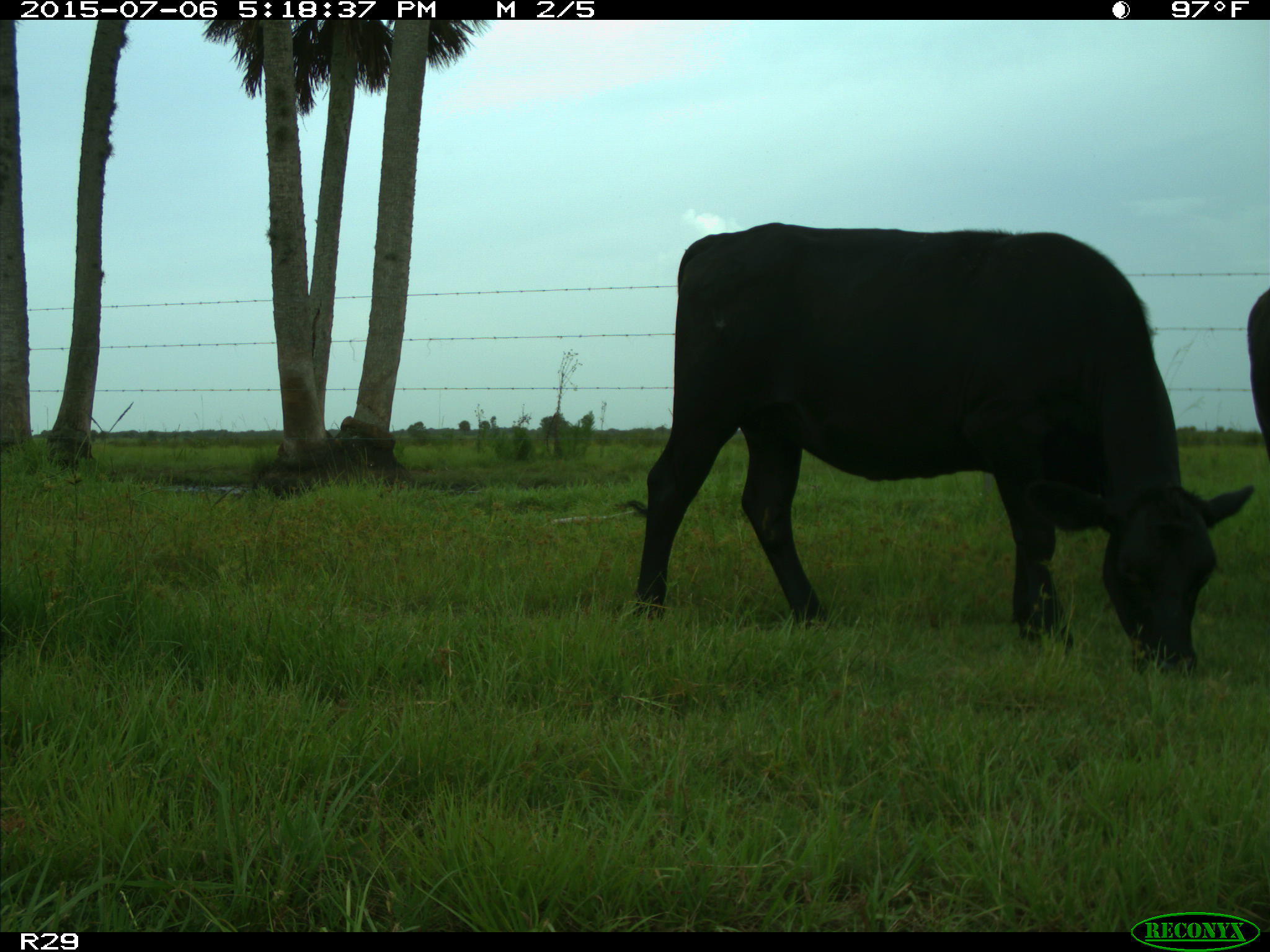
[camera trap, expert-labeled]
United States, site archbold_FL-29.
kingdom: Animalia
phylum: Chordata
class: Mammalia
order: Artiodactyla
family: Bovidae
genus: Bos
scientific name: Bos taurus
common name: domestic cow